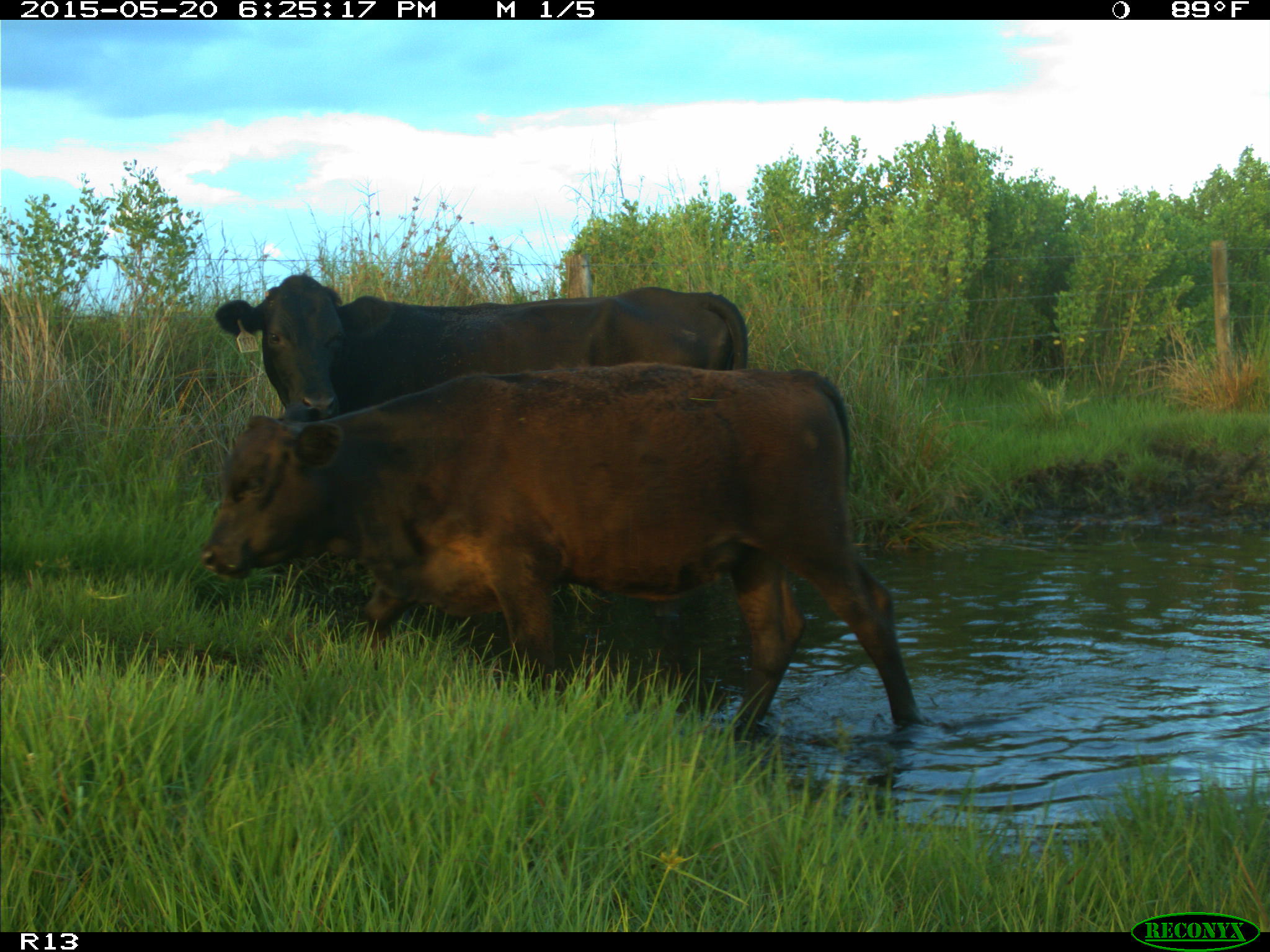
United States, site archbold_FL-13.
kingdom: Animalia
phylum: Chordata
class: Mammalia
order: Artiodactyla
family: Bovidae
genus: Bos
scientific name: Bos taurus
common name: domestic cow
Bos taurus (domestic cow).